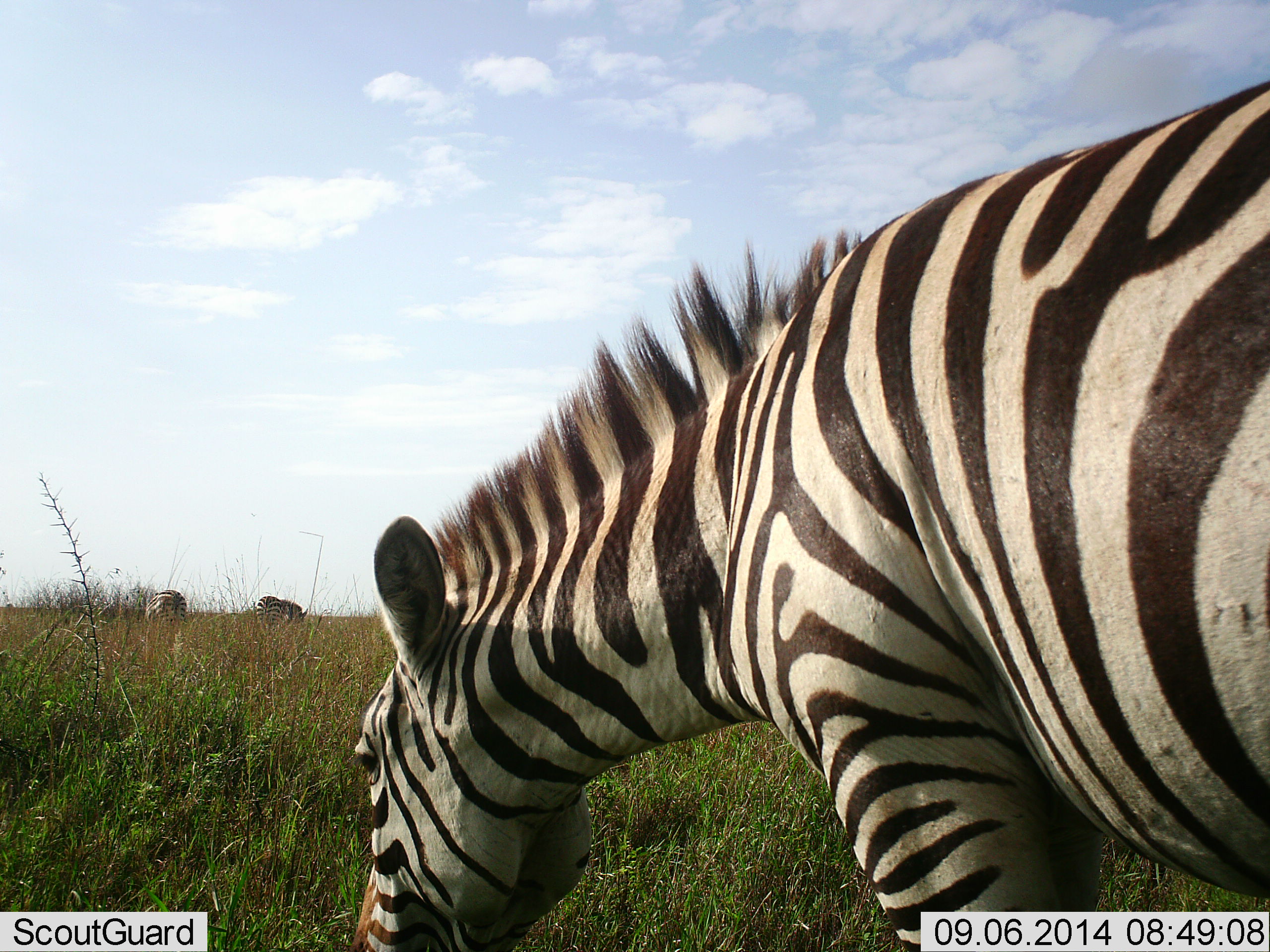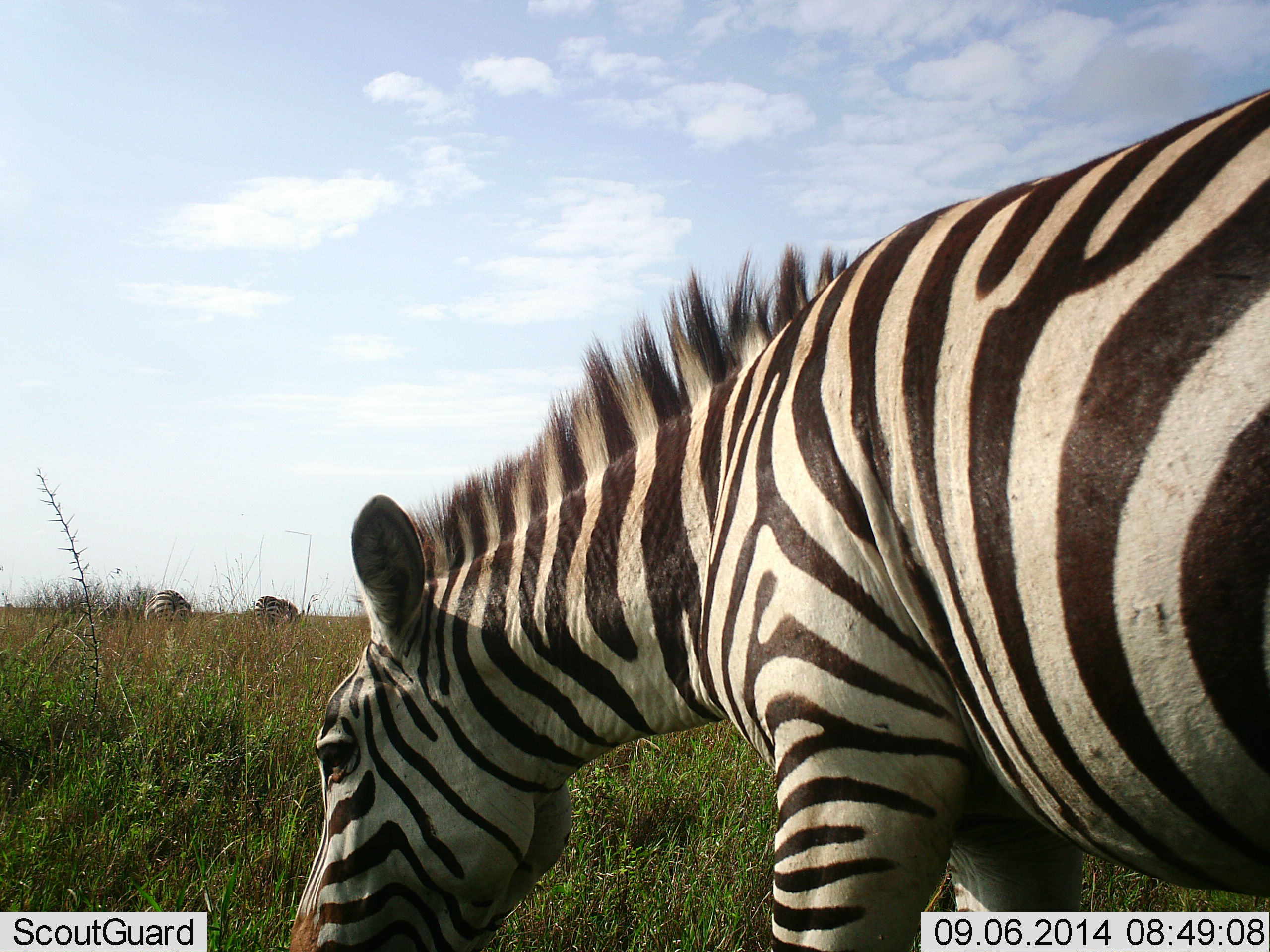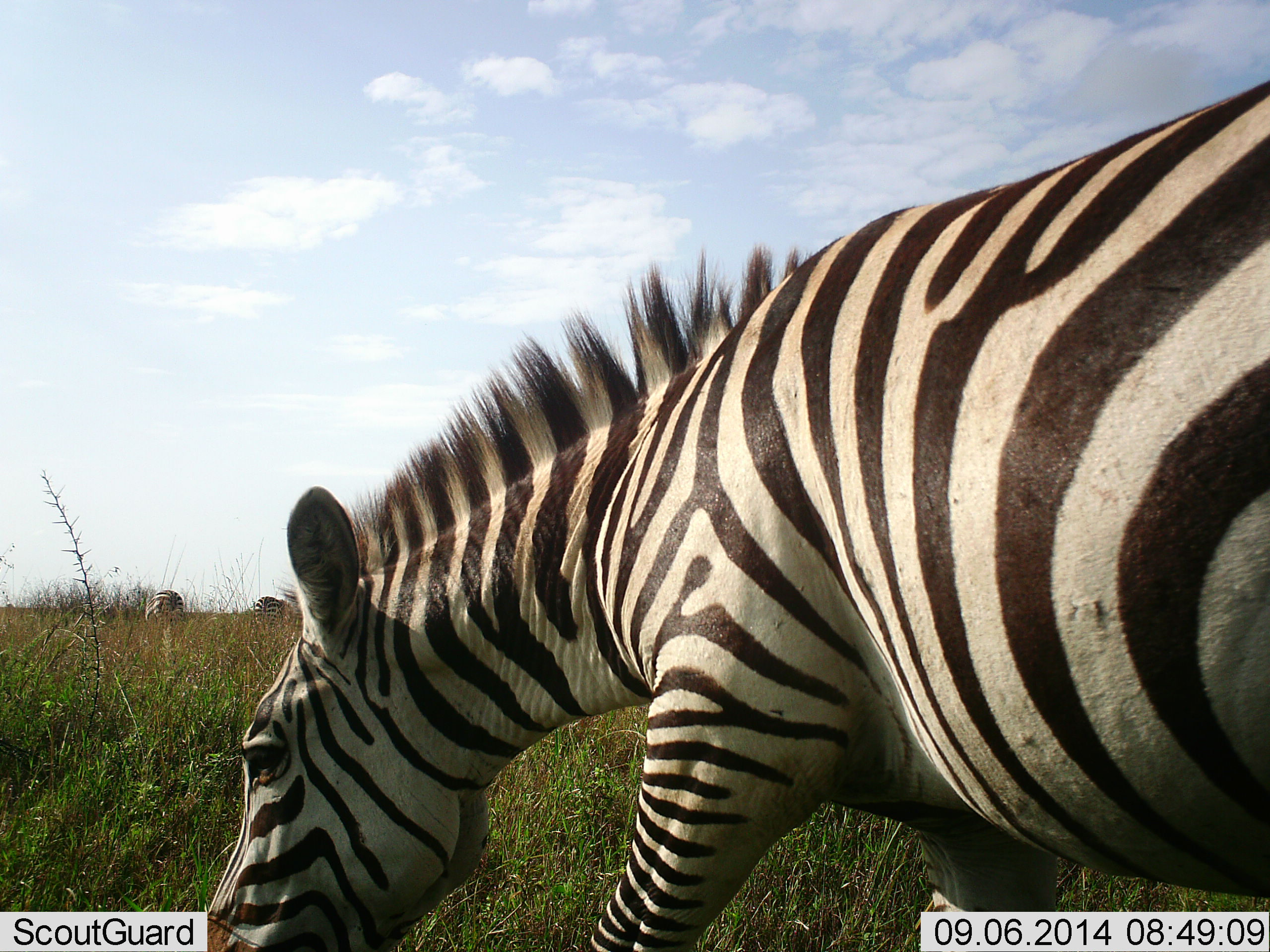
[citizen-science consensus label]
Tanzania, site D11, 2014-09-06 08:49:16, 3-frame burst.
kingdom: Animalia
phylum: Chordata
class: Mammalia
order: Perissodactyla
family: Equidae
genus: Equus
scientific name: Equus quagga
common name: plains zebra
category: zebra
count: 3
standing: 10%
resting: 0%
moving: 30%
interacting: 0%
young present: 0%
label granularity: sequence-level